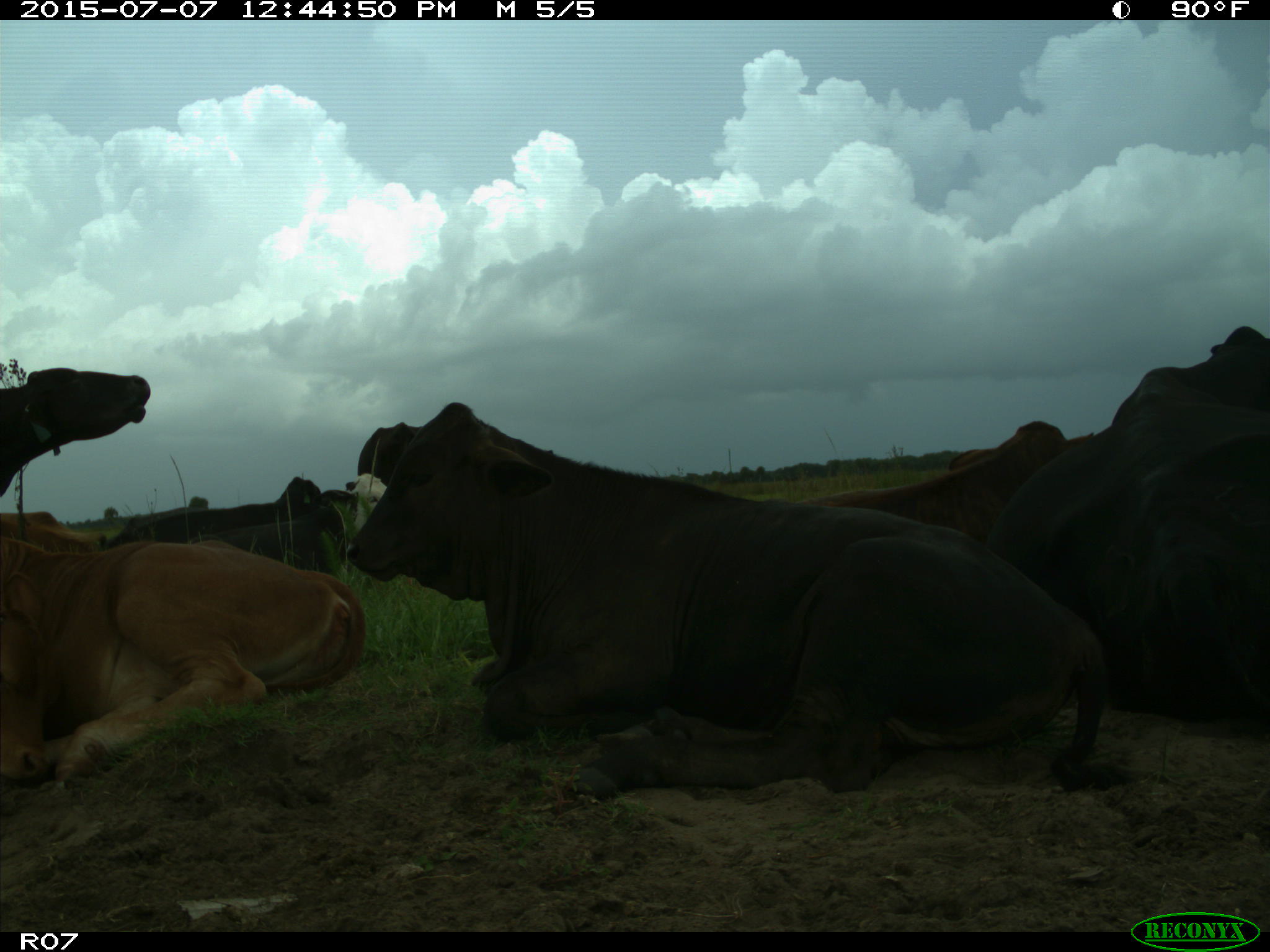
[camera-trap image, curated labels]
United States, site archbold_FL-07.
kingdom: Animalia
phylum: Chordata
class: Mammalia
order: Artiodactyla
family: Bovidae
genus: Bos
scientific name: Bos taurus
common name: domestic cow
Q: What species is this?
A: Bos taurus (domestic cow).